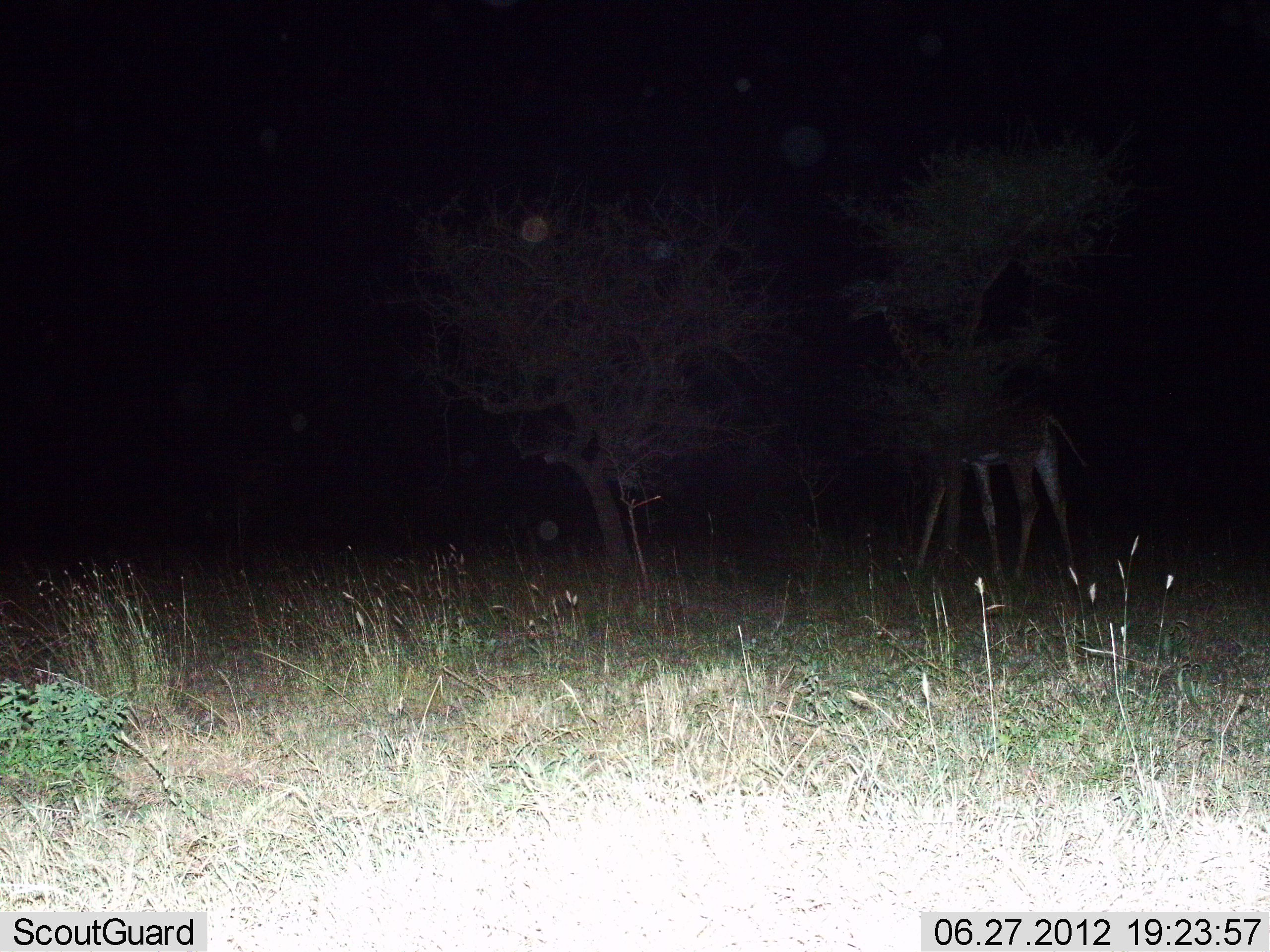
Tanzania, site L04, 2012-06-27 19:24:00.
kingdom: Animalia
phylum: Chordata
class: Mammalia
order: Artiodactyla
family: Giraffidae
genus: Giraffa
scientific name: Giraffa camelopardalis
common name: giraffe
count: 1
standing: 60%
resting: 0%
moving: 20%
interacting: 0%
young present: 0%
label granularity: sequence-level